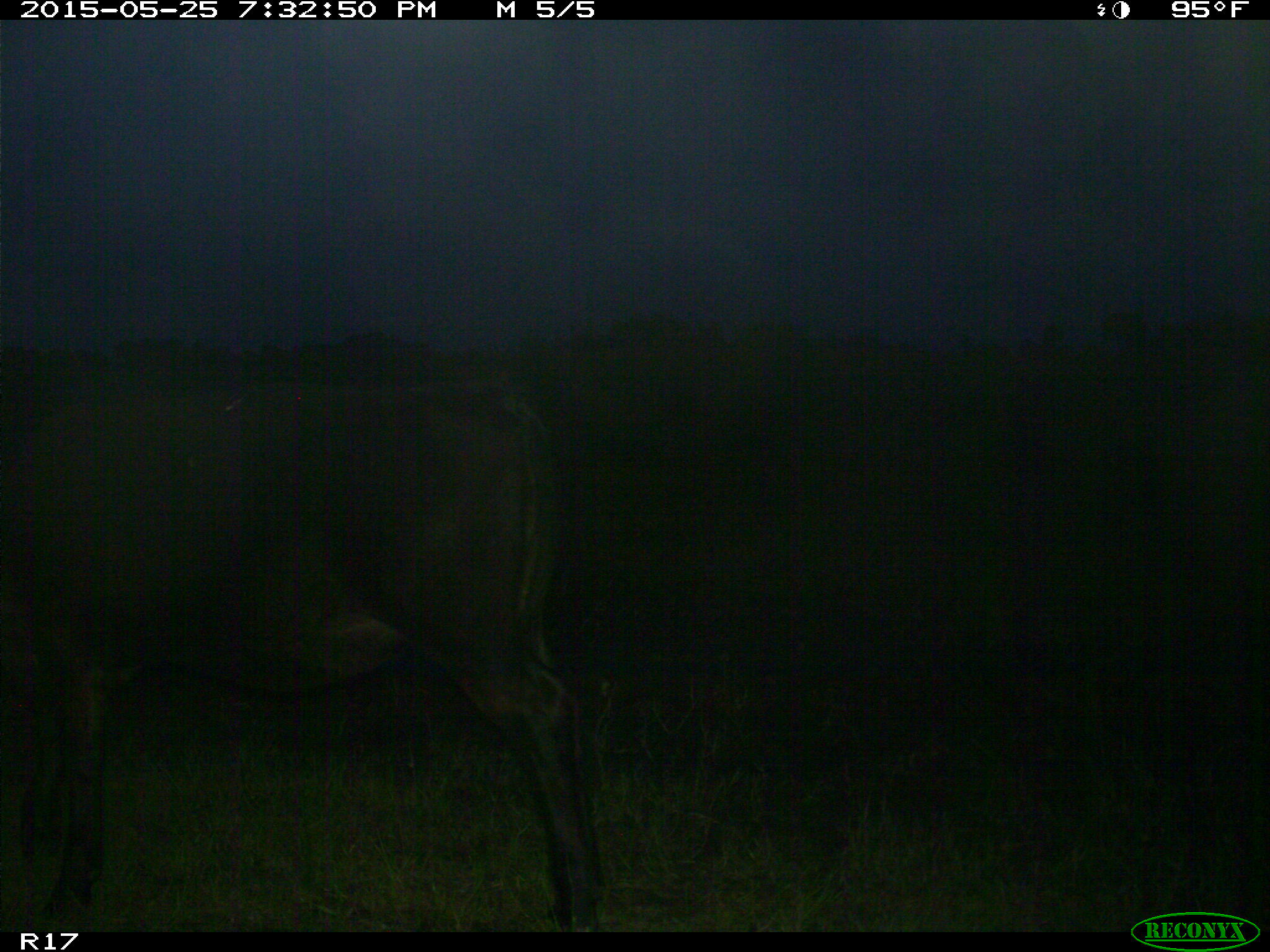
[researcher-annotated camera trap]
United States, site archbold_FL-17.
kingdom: Animalia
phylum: Chordata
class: Mammalia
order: Artiodactyla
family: Bovidae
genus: Bos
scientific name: Bos taurus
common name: domestic cow